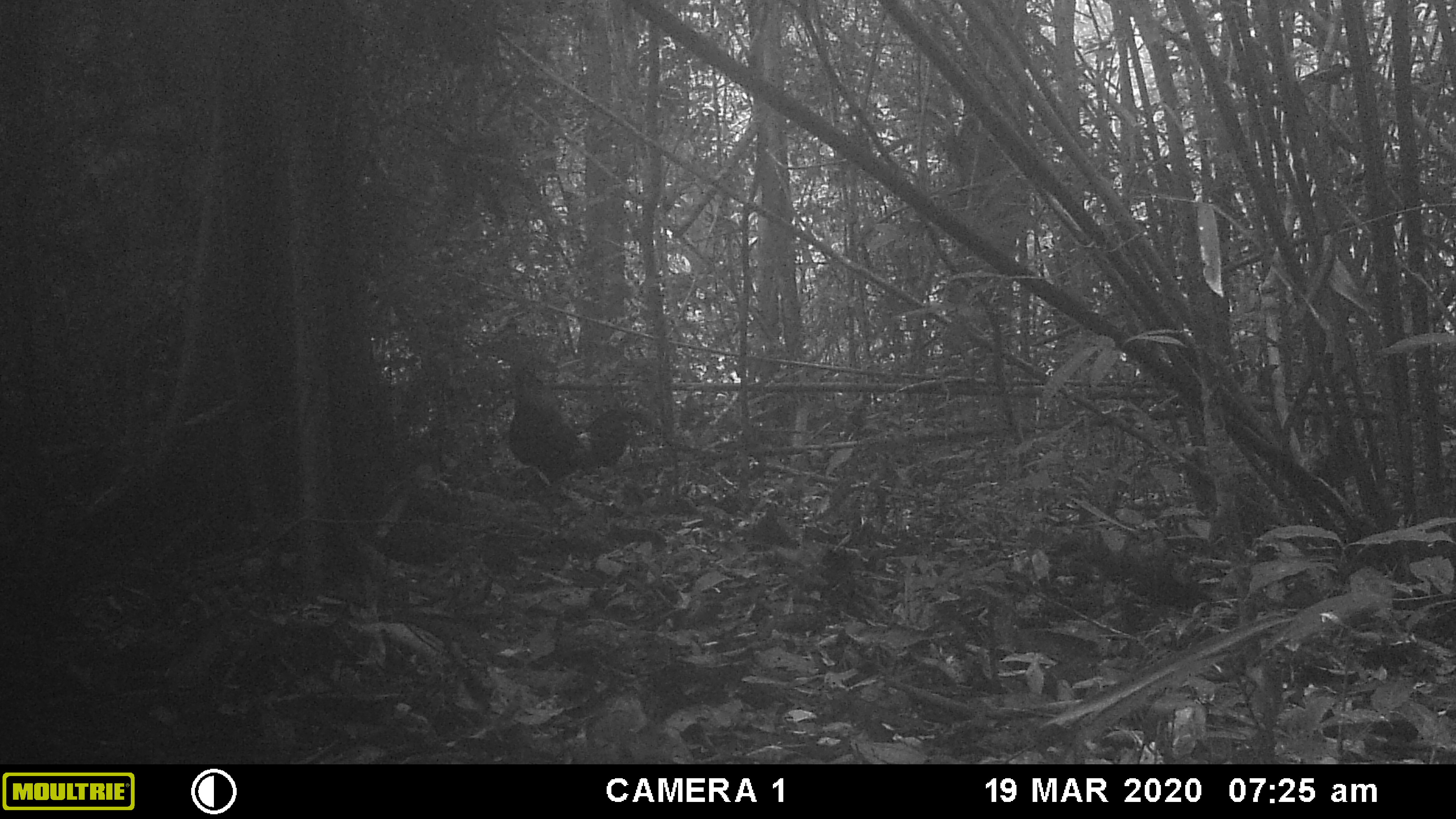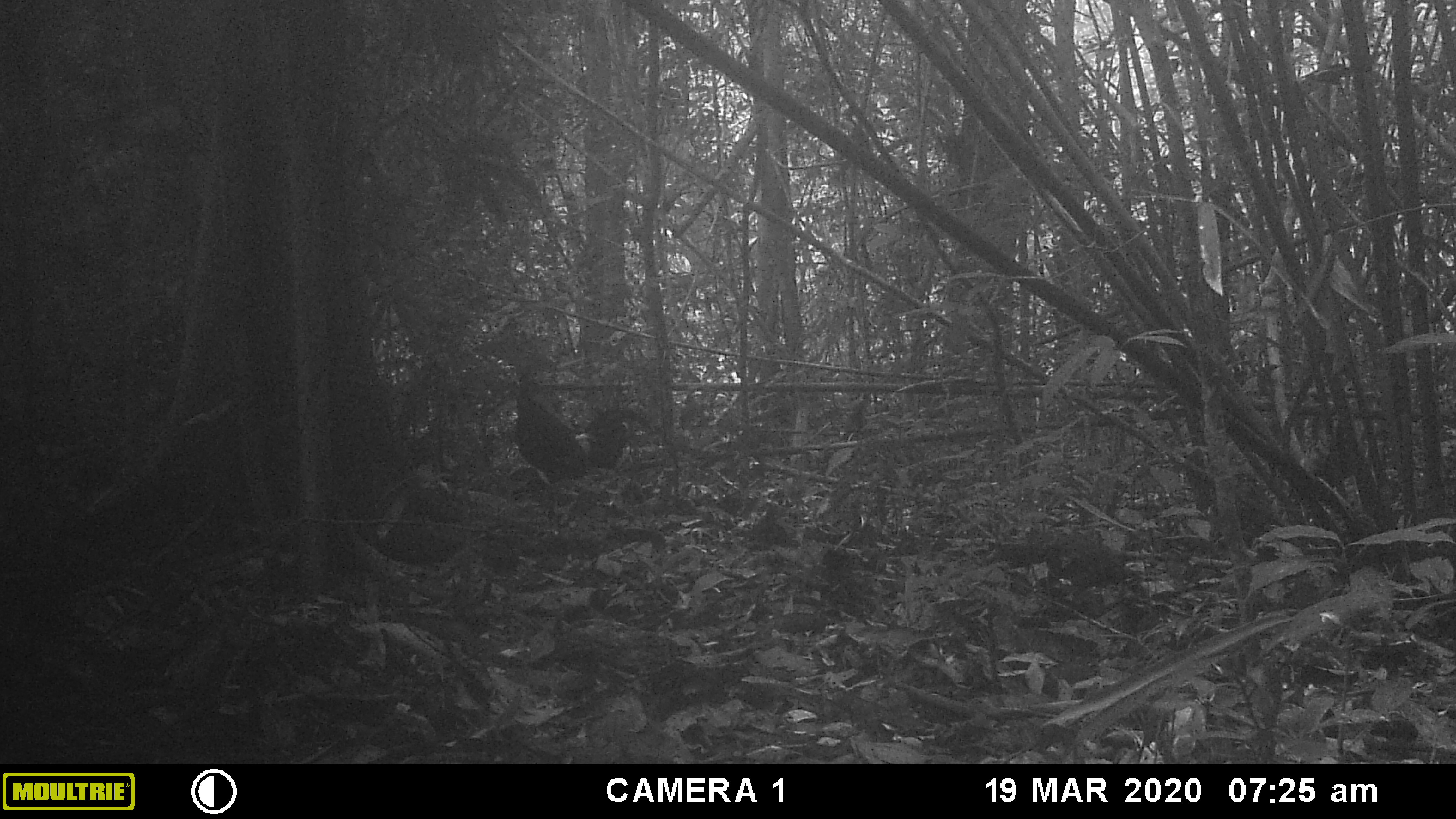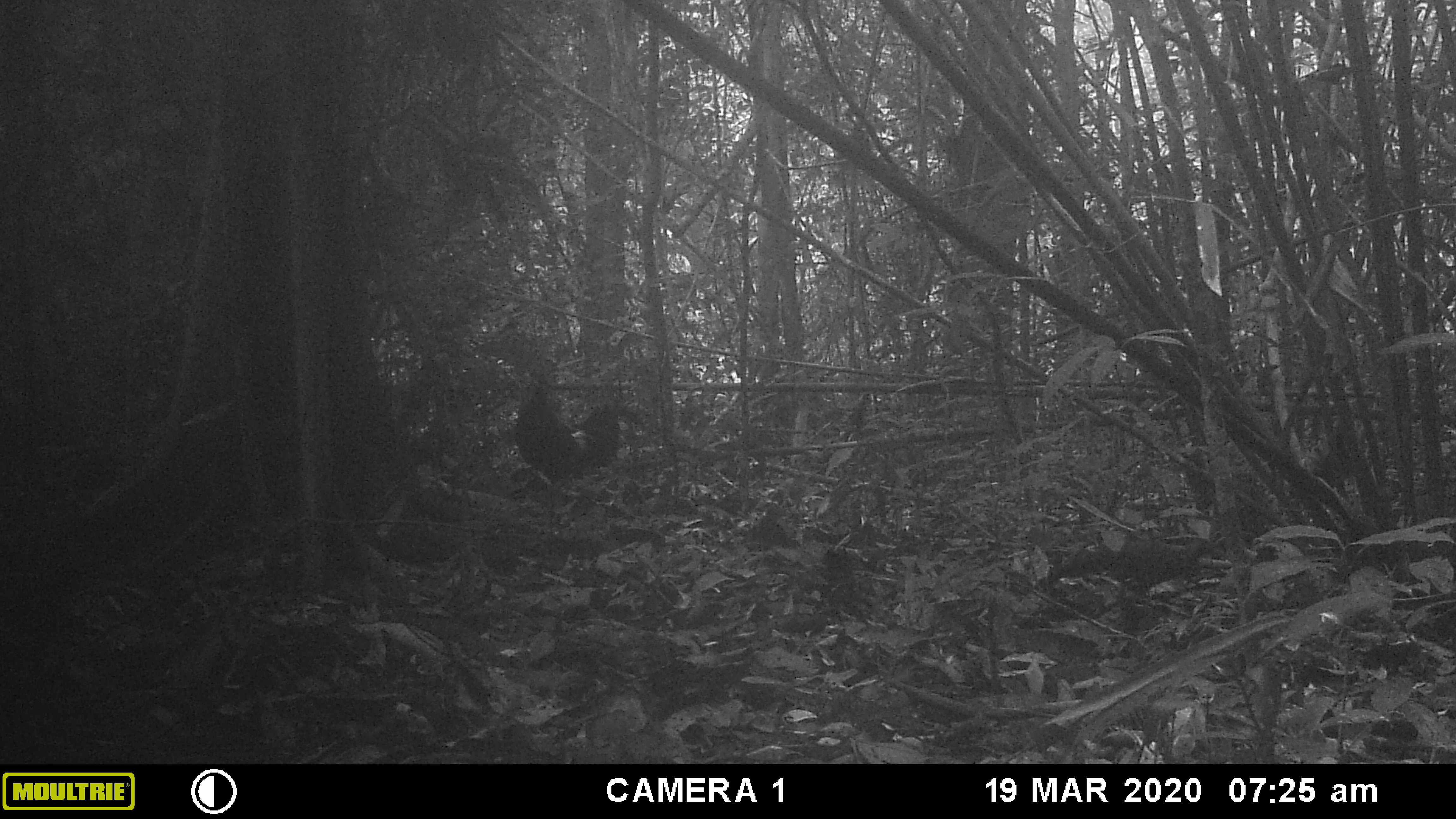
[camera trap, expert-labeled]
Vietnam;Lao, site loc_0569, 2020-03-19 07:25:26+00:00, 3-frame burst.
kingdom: Animalia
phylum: Chordata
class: Aves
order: Galliformes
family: Phasianidae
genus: Gallus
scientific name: Gallus gallus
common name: red junglefowl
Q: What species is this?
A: Red junglefowl (Gallus gallus).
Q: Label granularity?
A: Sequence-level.